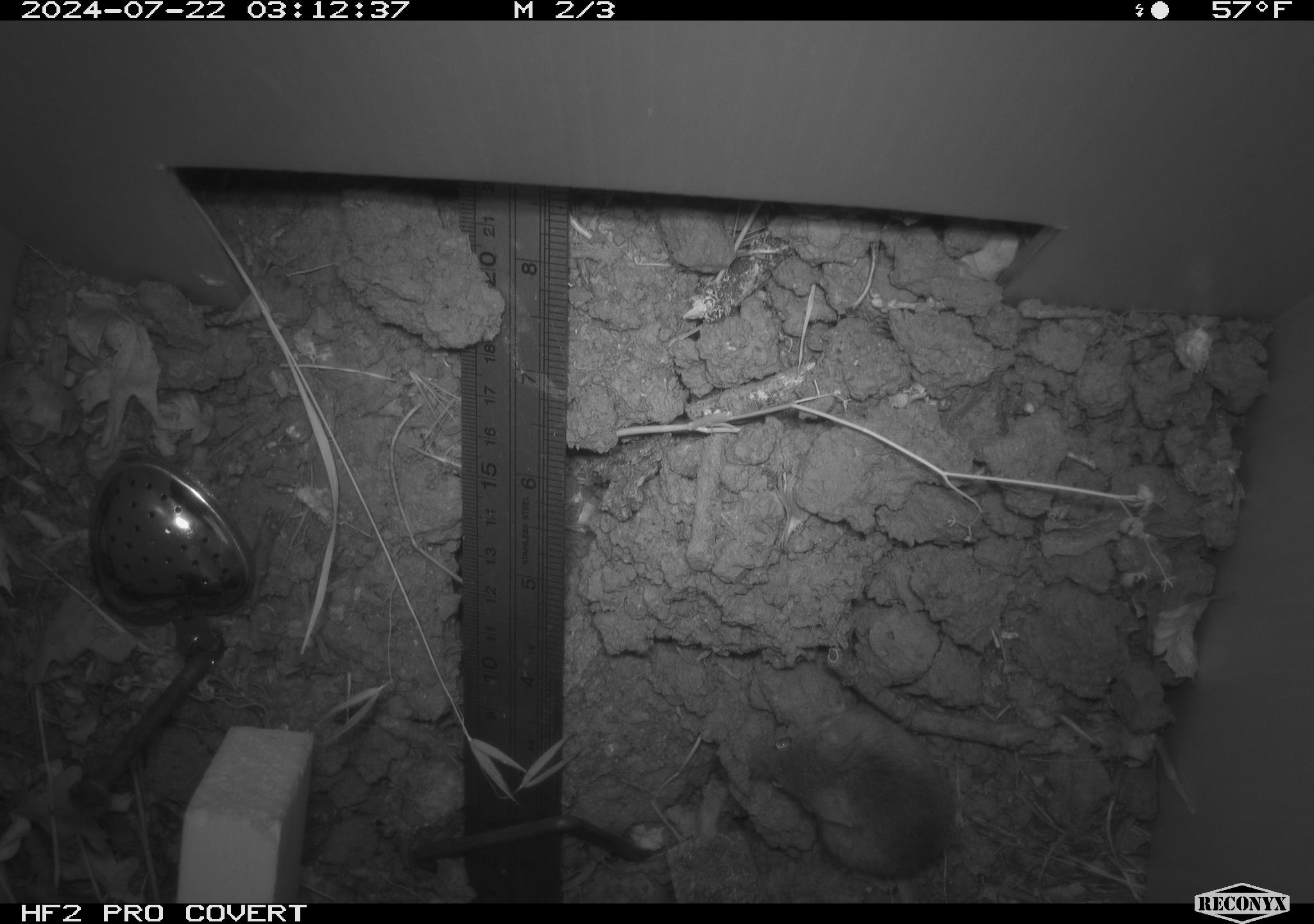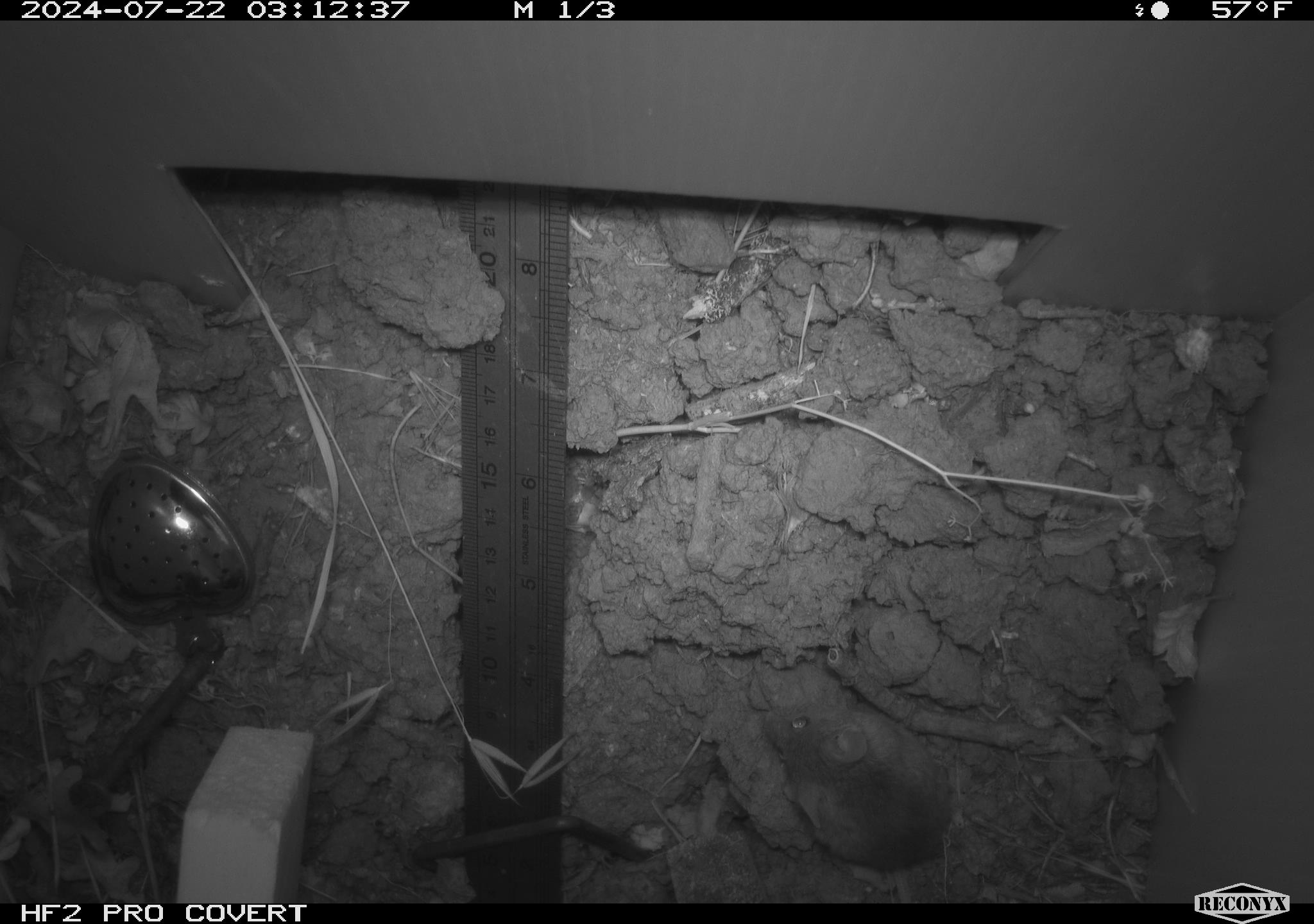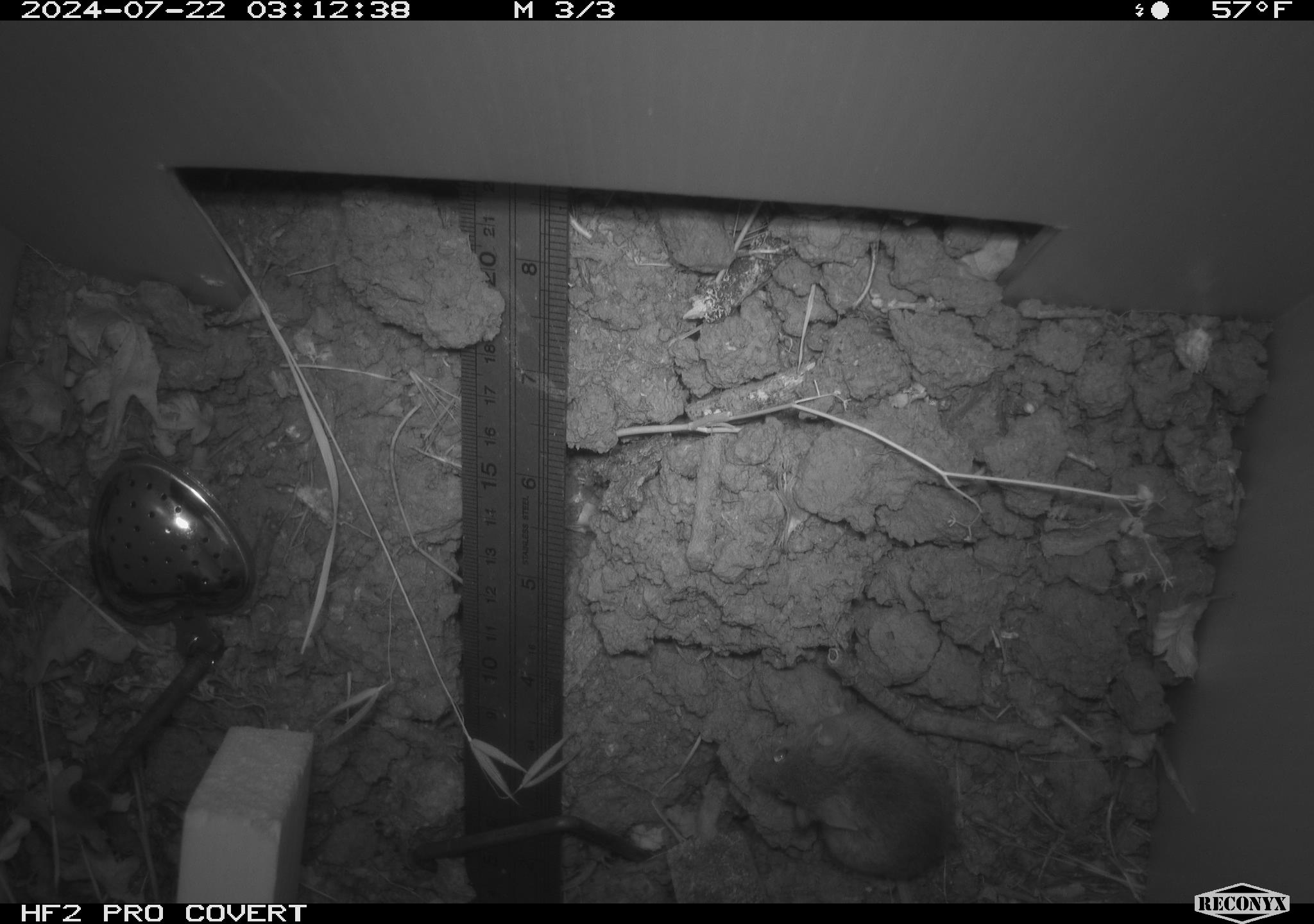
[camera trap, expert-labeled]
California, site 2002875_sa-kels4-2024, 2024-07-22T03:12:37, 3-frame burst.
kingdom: Animalia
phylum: Chordata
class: Mammalia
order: Rodentia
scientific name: Rodentia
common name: rodent